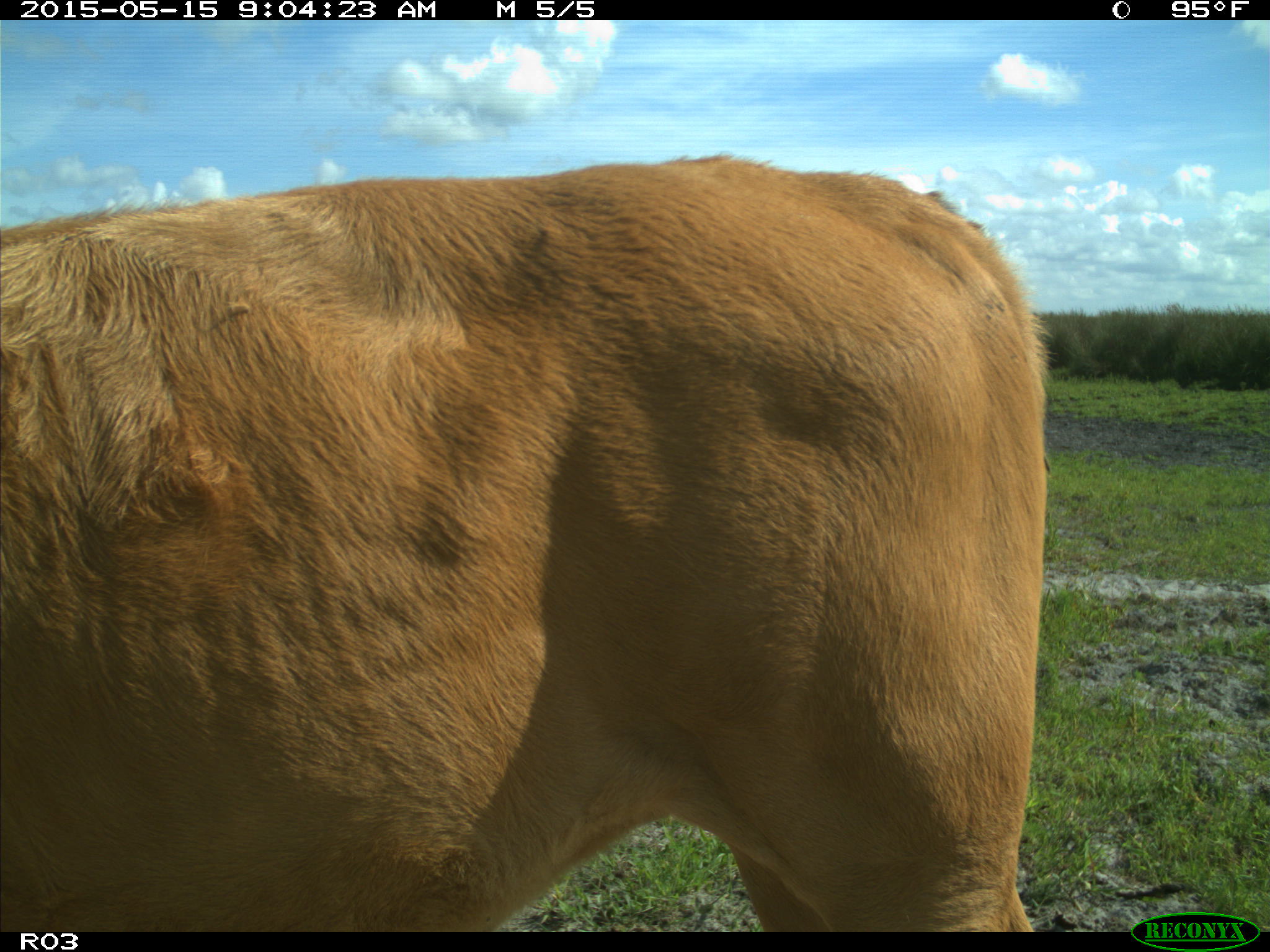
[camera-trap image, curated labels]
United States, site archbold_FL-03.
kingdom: Animalia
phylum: Chordata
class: Mammalia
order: Artiodactyla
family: Bovidae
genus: Bos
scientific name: Bos taurus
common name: domestic cow